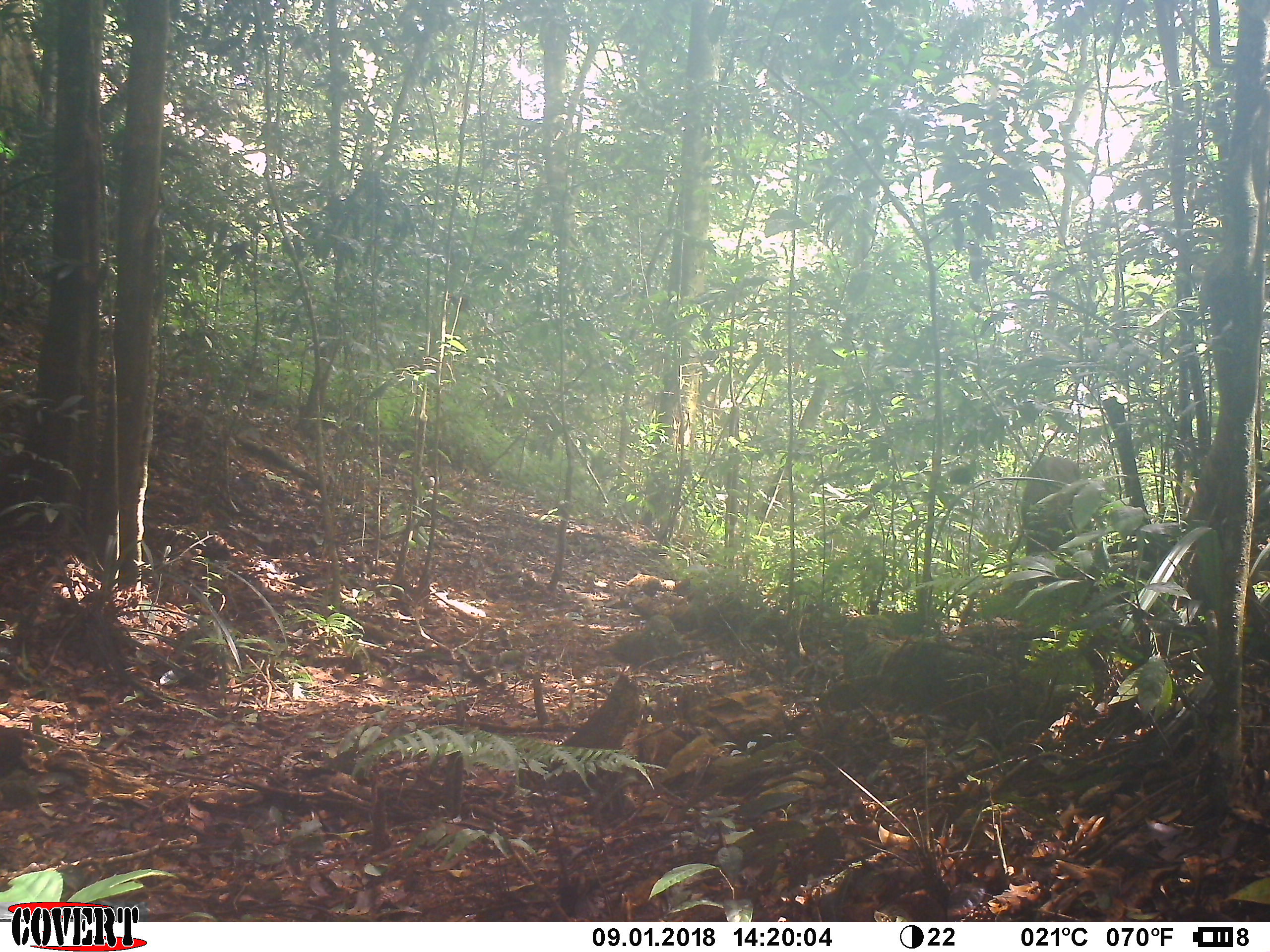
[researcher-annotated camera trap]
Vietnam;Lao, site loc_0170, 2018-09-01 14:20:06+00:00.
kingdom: Animalia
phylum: Chordata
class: Mammalia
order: Artiodactyla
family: Suidae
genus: Sus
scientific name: Sus scrofa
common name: eurasian wild pig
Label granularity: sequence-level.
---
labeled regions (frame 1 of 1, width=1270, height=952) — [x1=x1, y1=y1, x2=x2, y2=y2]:
eurasian wild pig: [x1=1022, y1=453, x2=1088, y2=555]